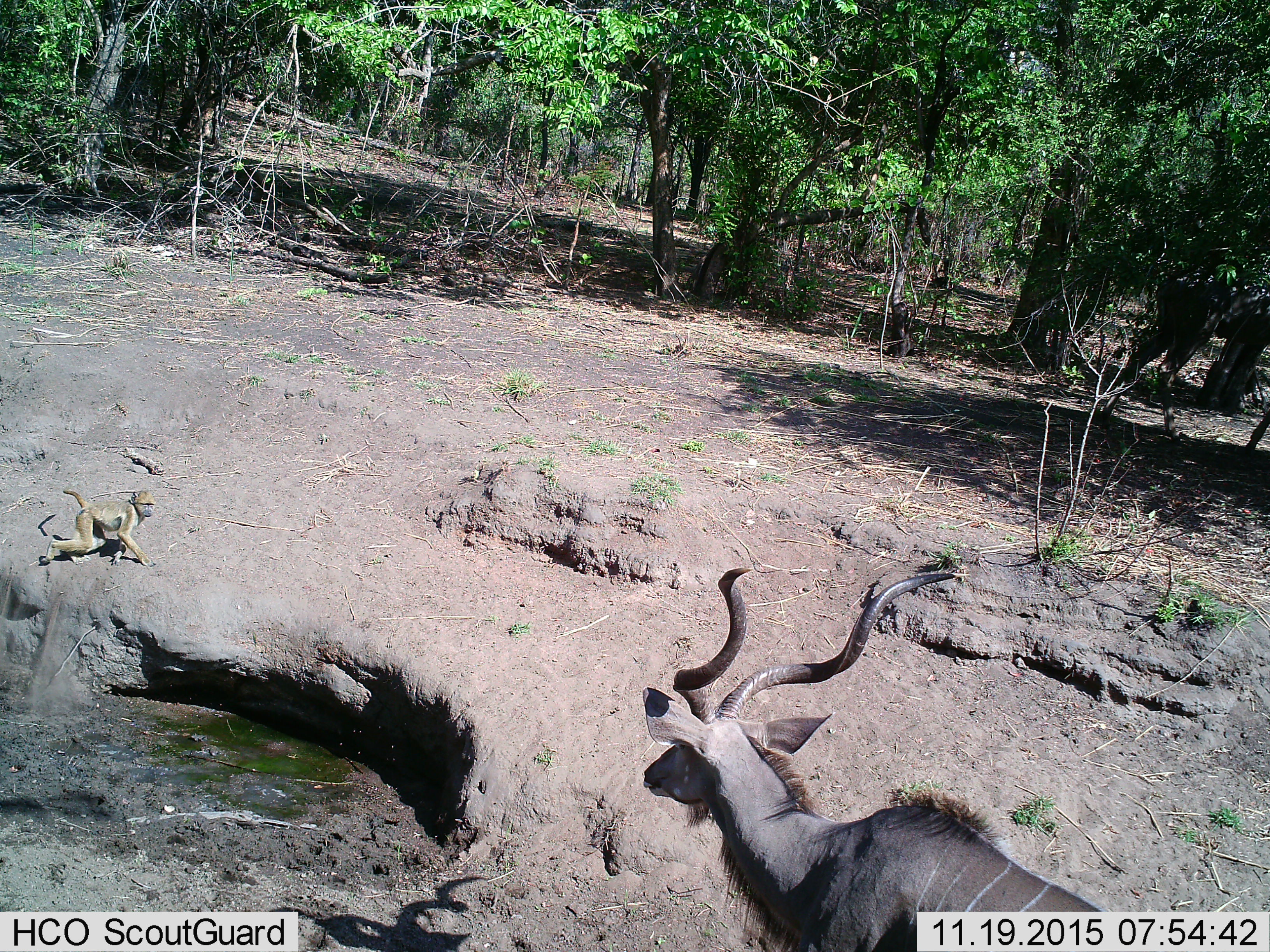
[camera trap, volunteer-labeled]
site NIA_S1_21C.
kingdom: Animalia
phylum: Chordata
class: Mammalia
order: Primates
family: Cercopithecidae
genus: Papio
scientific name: Papio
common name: baboon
Baboon (Papio), count 1. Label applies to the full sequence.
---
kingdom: Animalia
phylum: Chordata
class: Mammalia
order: Artiodactyla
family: Bovidae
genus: Tragelaphus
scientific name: Tragelaphus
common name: kudu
Kudu (Tragelaphus), count 1. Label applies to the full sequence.